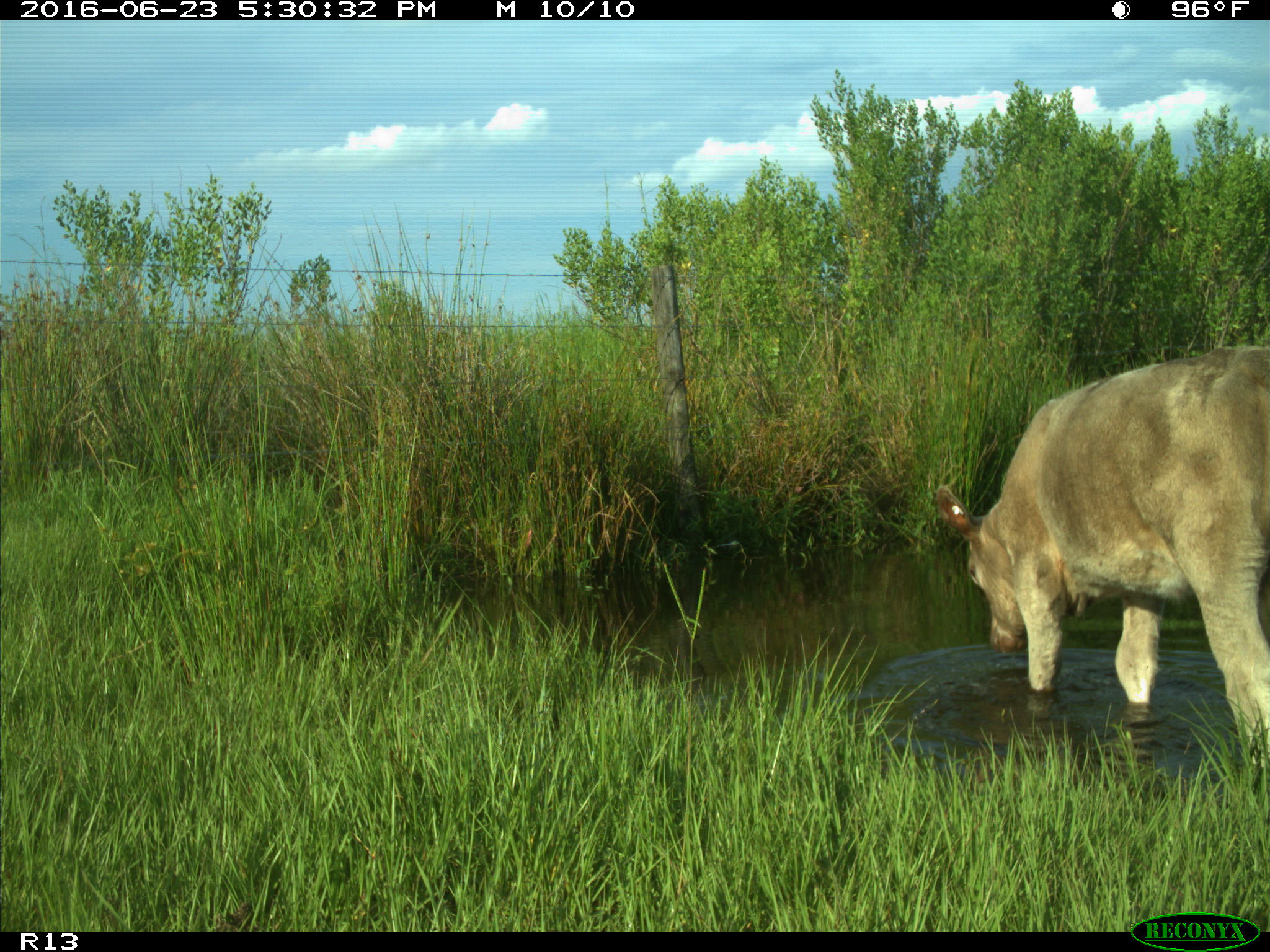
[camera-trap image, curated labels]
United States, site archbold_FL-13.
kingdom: Animalia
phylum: Chordata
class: Mammalia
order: Artiodactyla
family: Bovidae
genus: Bos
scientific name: Bos taurus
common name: domestic cow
Bos taurus (domestic cow).